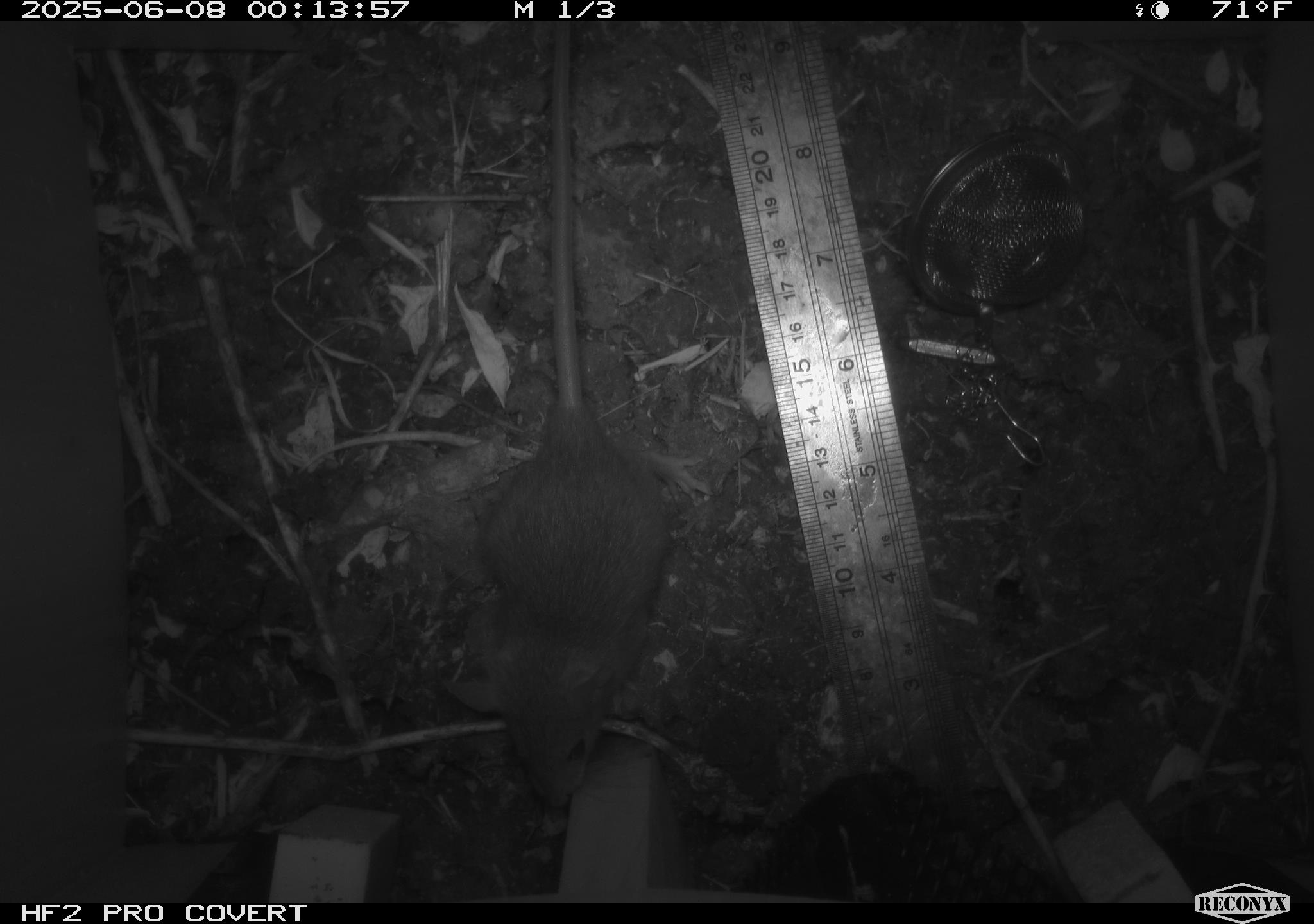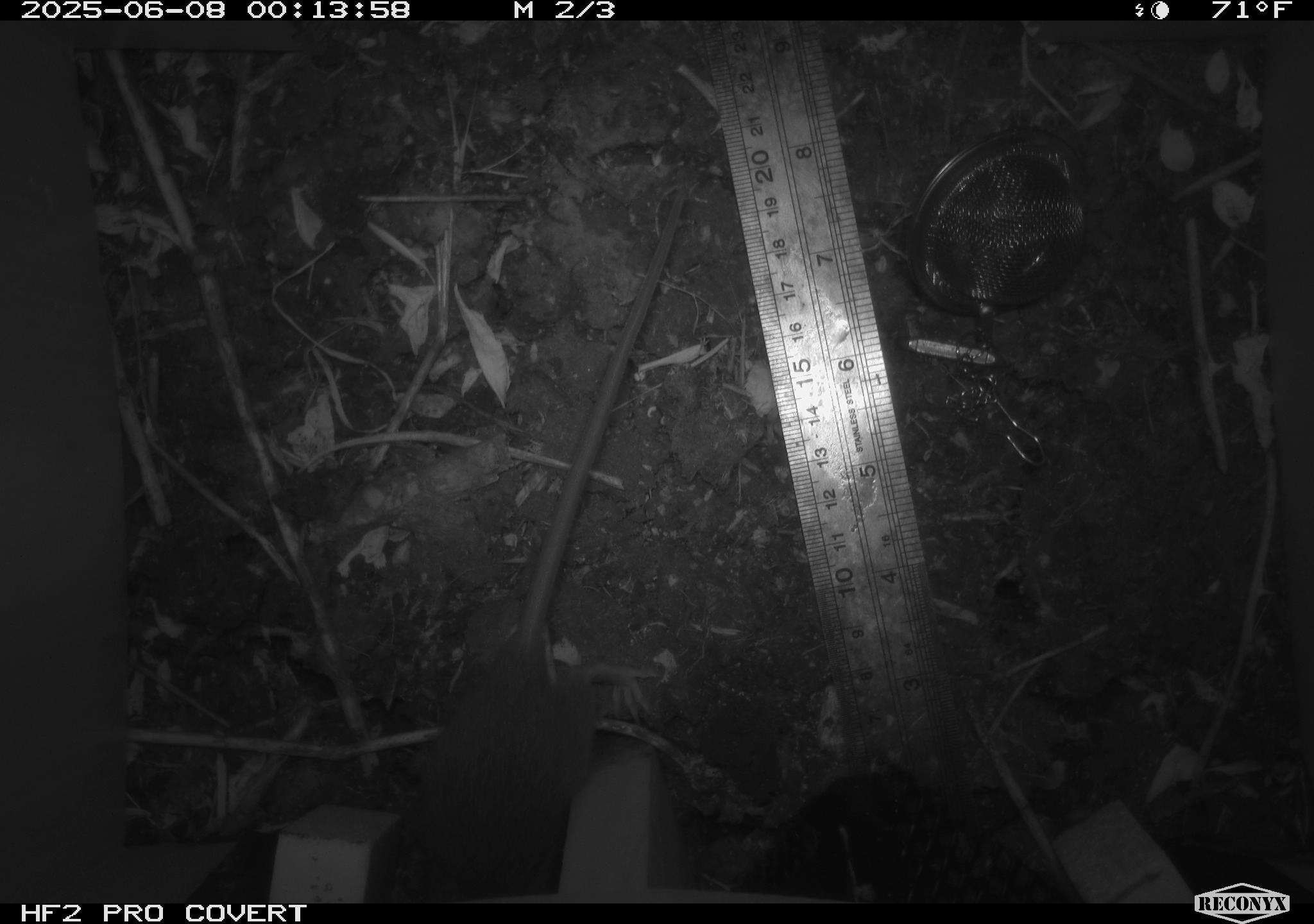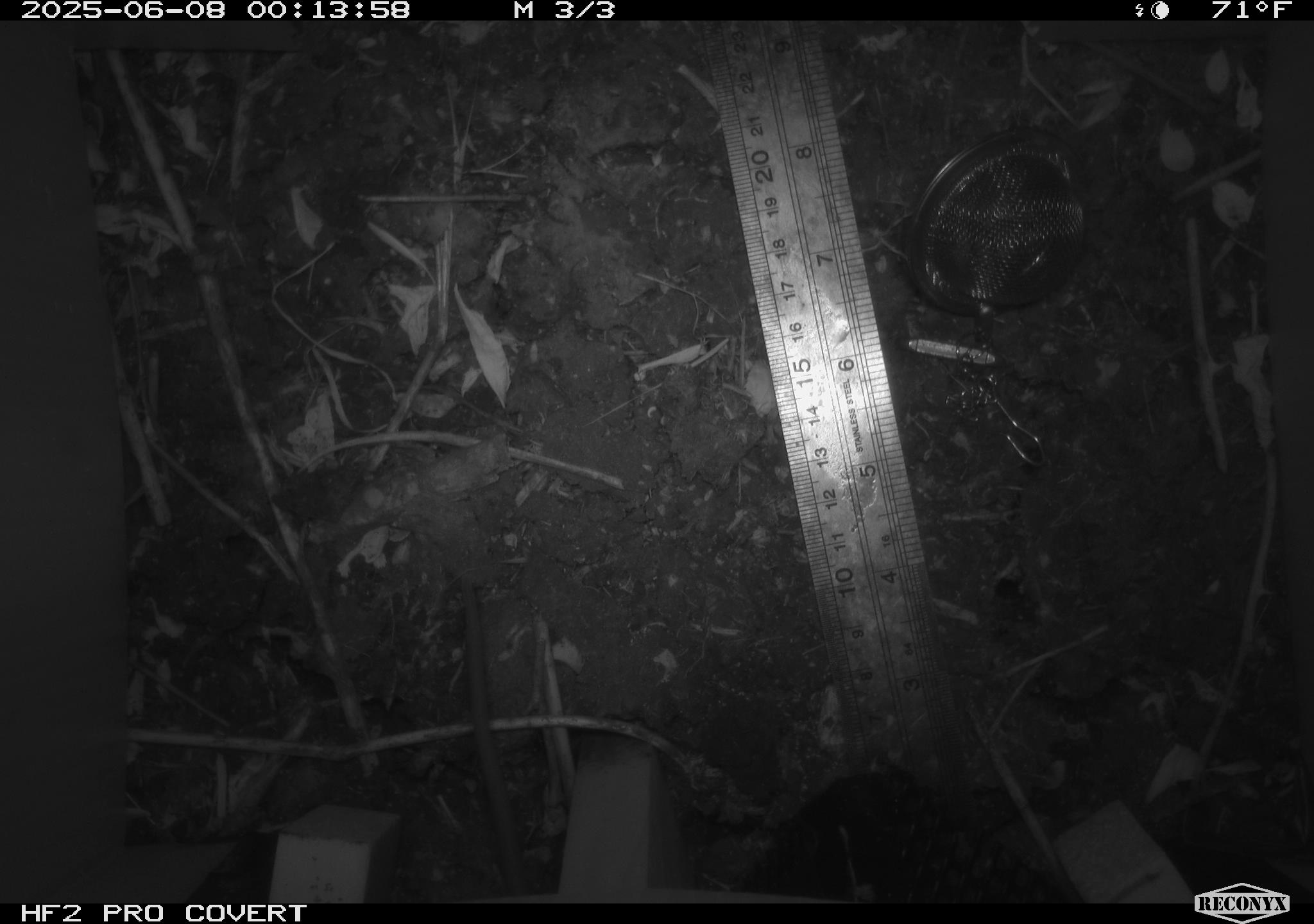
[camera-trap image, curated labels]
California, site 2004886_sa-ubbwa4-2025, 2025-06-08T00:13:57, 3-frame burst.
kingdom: Animalia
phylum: Chordata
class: Mammalia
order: Rodentia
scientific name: Rodentia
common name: rodent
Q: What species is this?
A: Rodent (Rodentia).